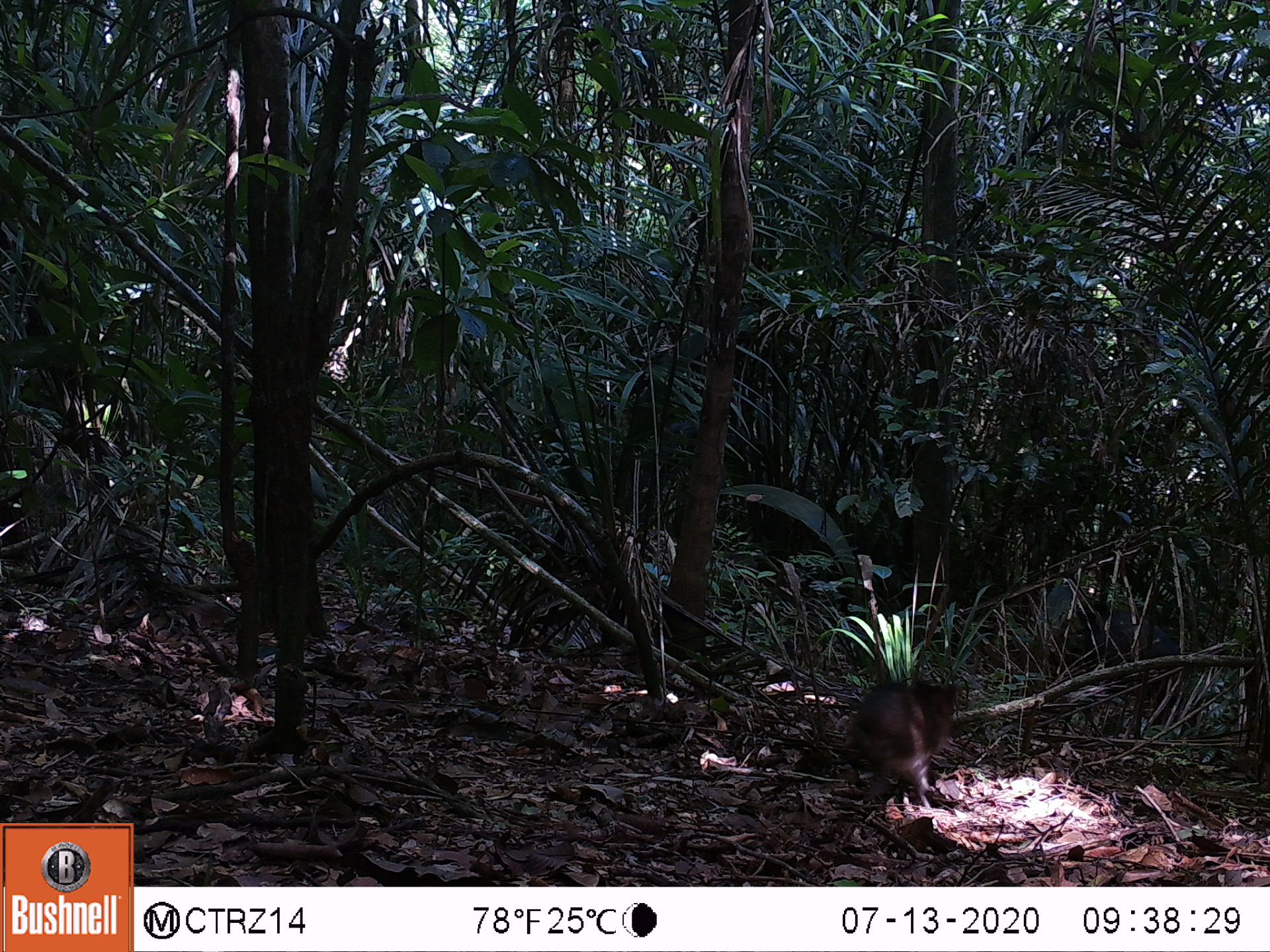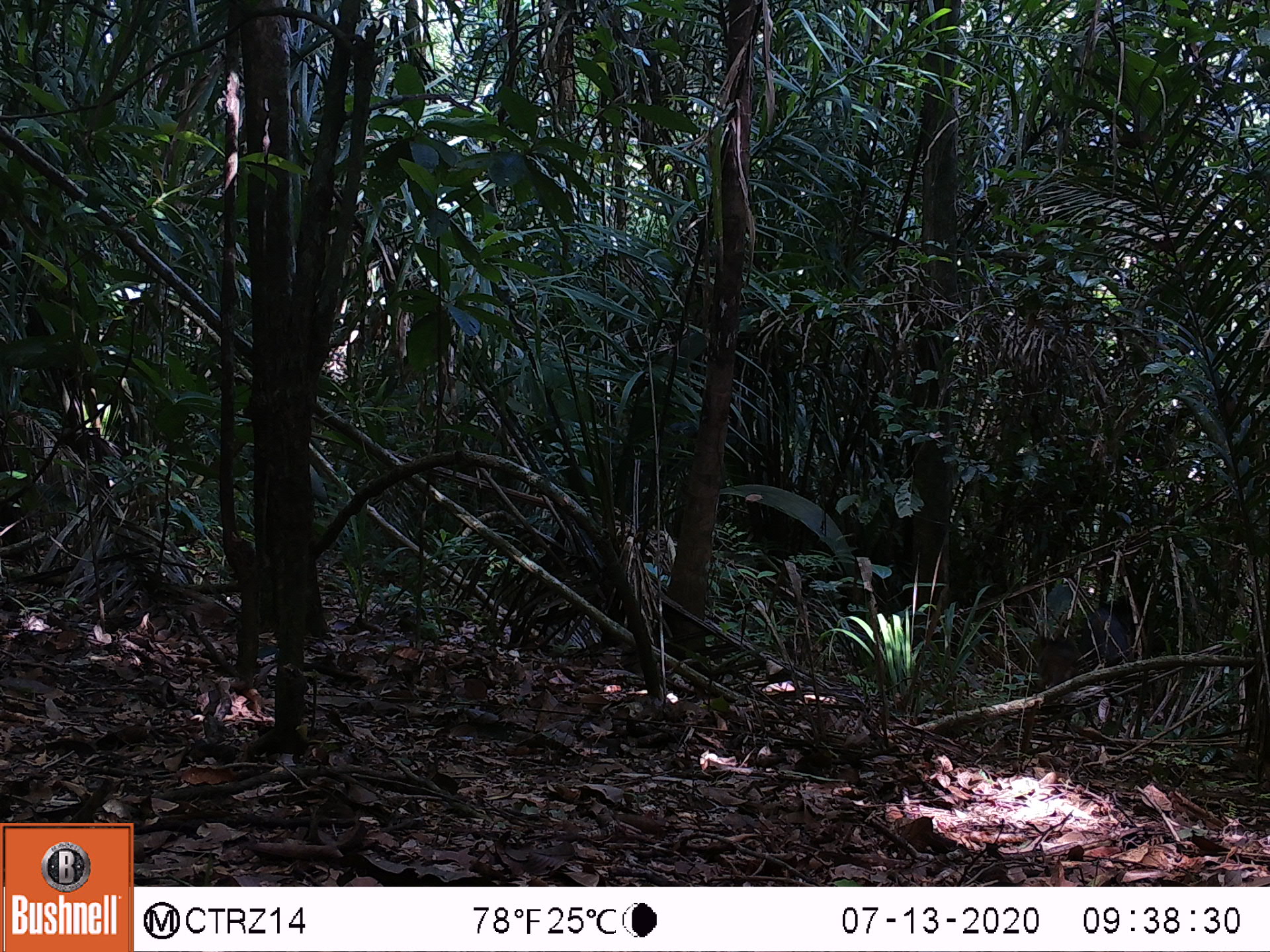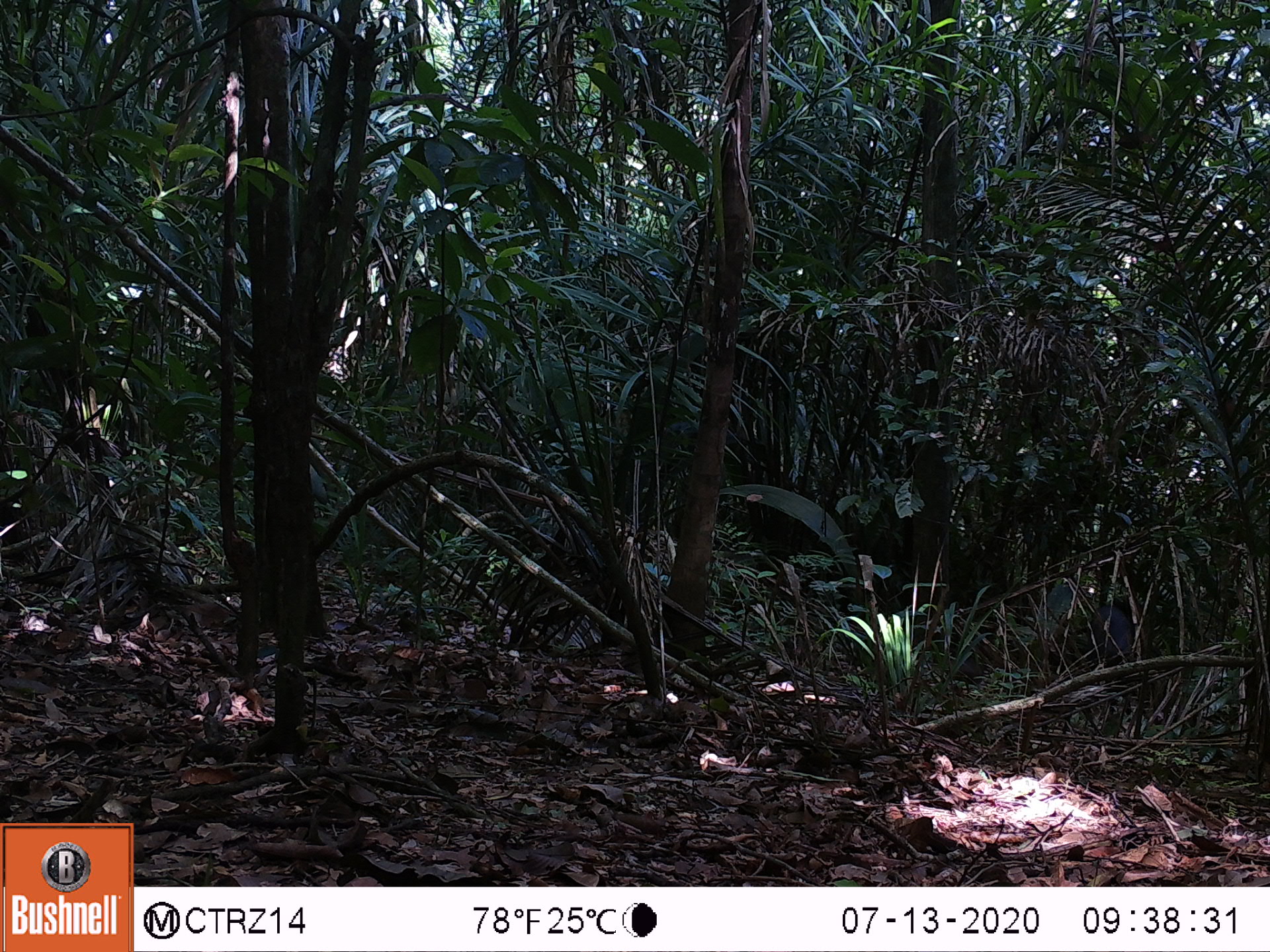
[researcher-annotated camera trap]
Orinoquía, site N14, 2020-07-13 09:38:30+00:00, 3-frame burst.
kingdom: Animalia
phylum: Chordata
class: Mammalia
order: Artiodactyla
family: Tayassuidae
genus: Pecari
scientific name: Pecari tajacu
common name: collared peccary